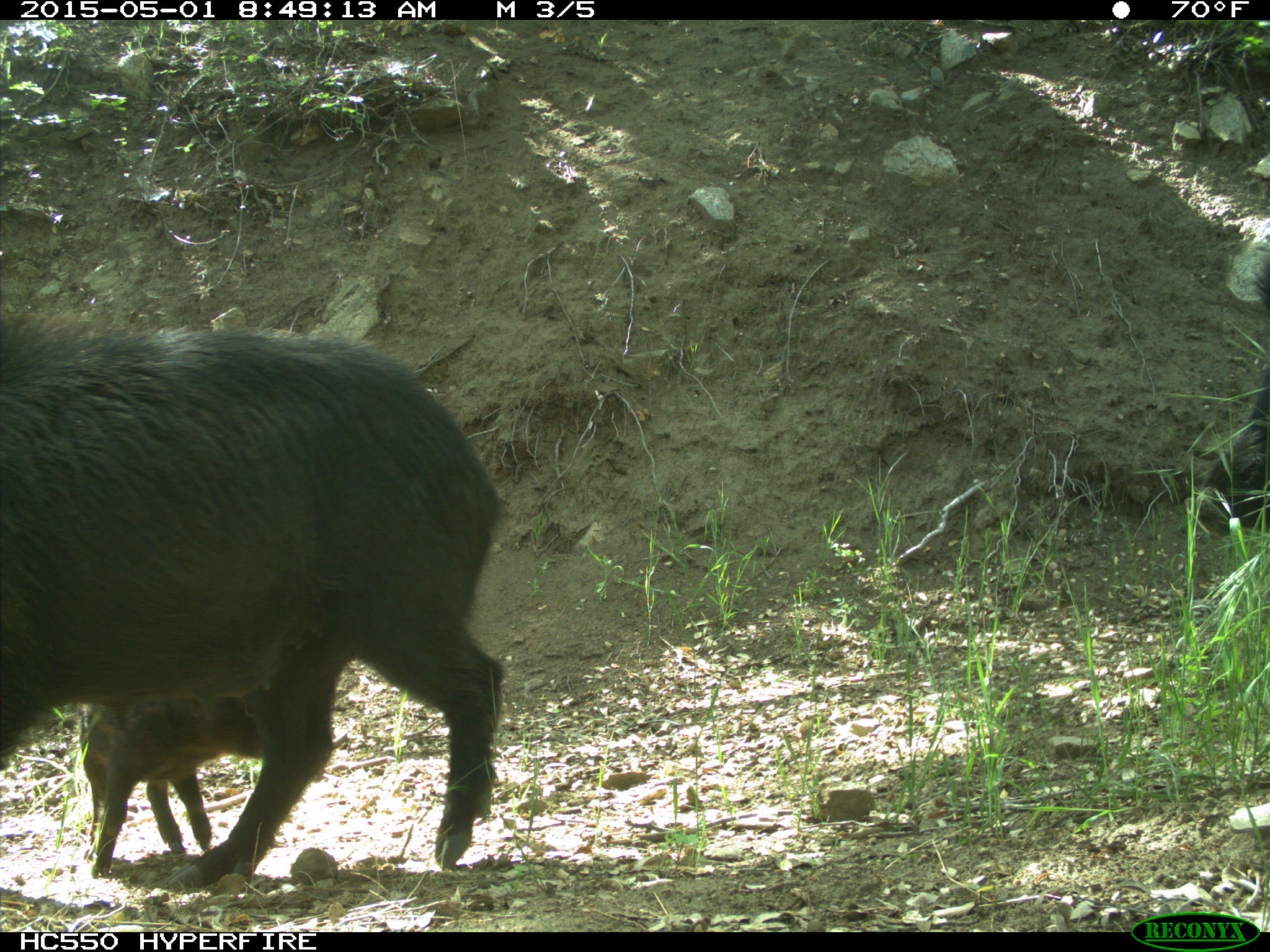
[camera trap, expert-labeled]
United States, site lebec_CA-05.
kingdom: Animalia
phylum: Chordata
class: Mammalia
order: Artiodactyla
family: Suidae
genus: Sus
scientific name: Sus scrofa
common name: wild boar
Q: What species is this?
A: Sus scrofa (wild boar).